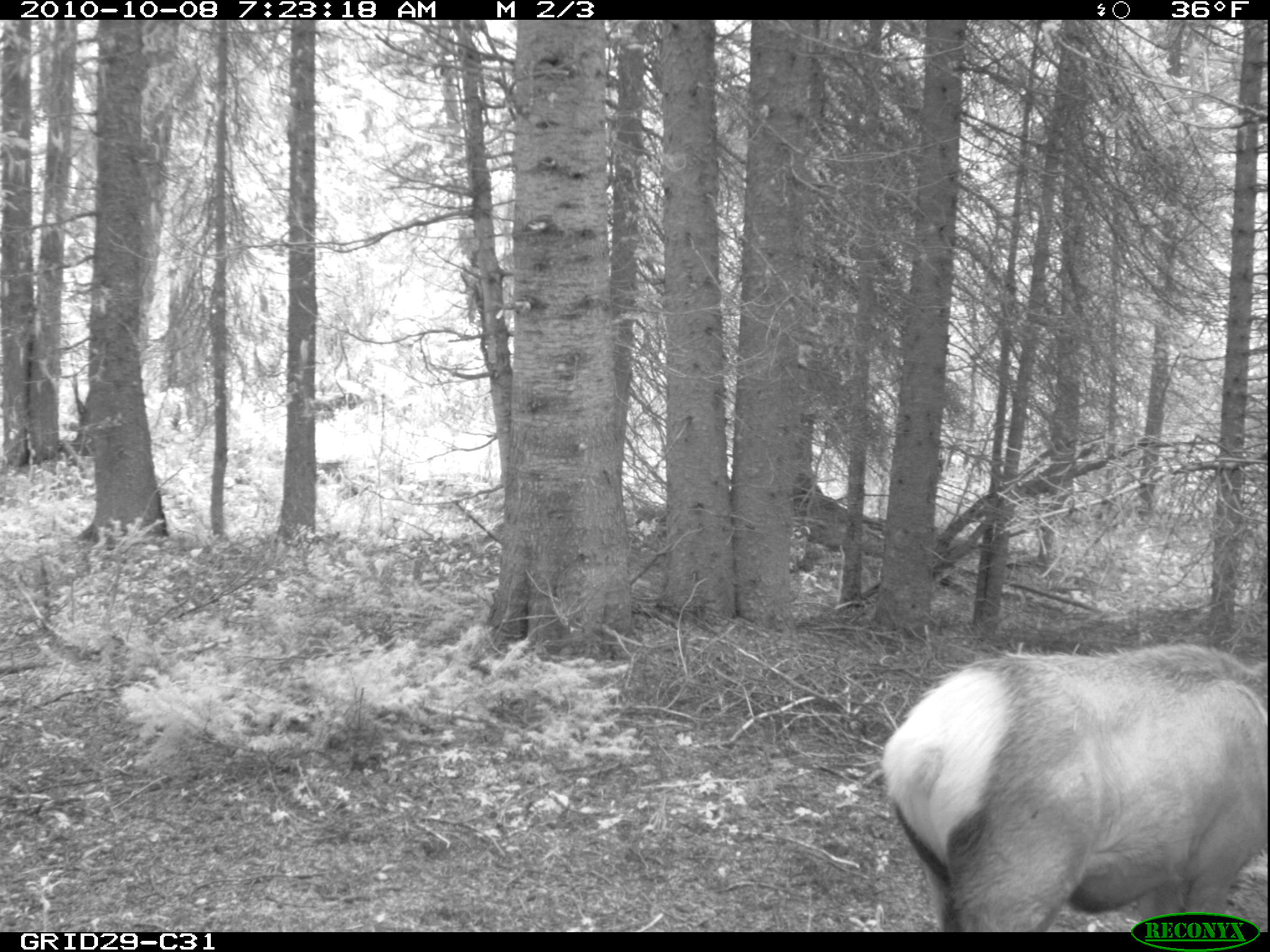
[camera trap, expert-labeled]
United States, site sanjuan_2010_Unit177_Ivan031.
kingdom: Animalia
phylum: Chordata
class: Mammalia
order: Artiodactyla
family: Cervidae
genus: Cervus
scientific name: Cervus elaphus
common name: red deer